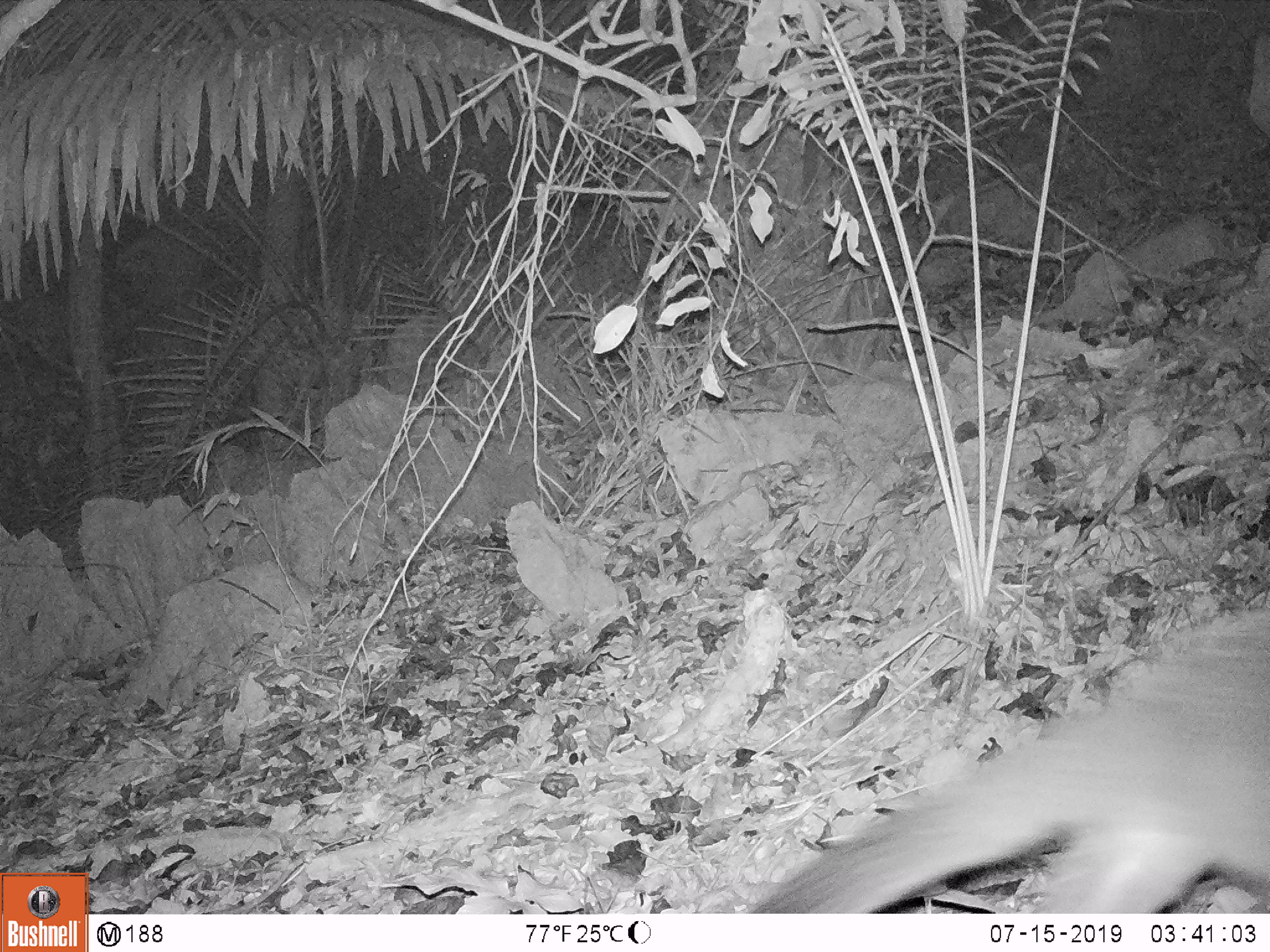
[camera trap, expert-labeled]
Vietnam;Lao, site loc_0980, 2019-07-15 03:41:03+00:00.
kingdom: Animalia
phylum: Chordata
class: Mammalia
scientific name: Mammalia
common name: mammal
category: unidentified mammal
Unidentified mammal (mammal) (Mammalia). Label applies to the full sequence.